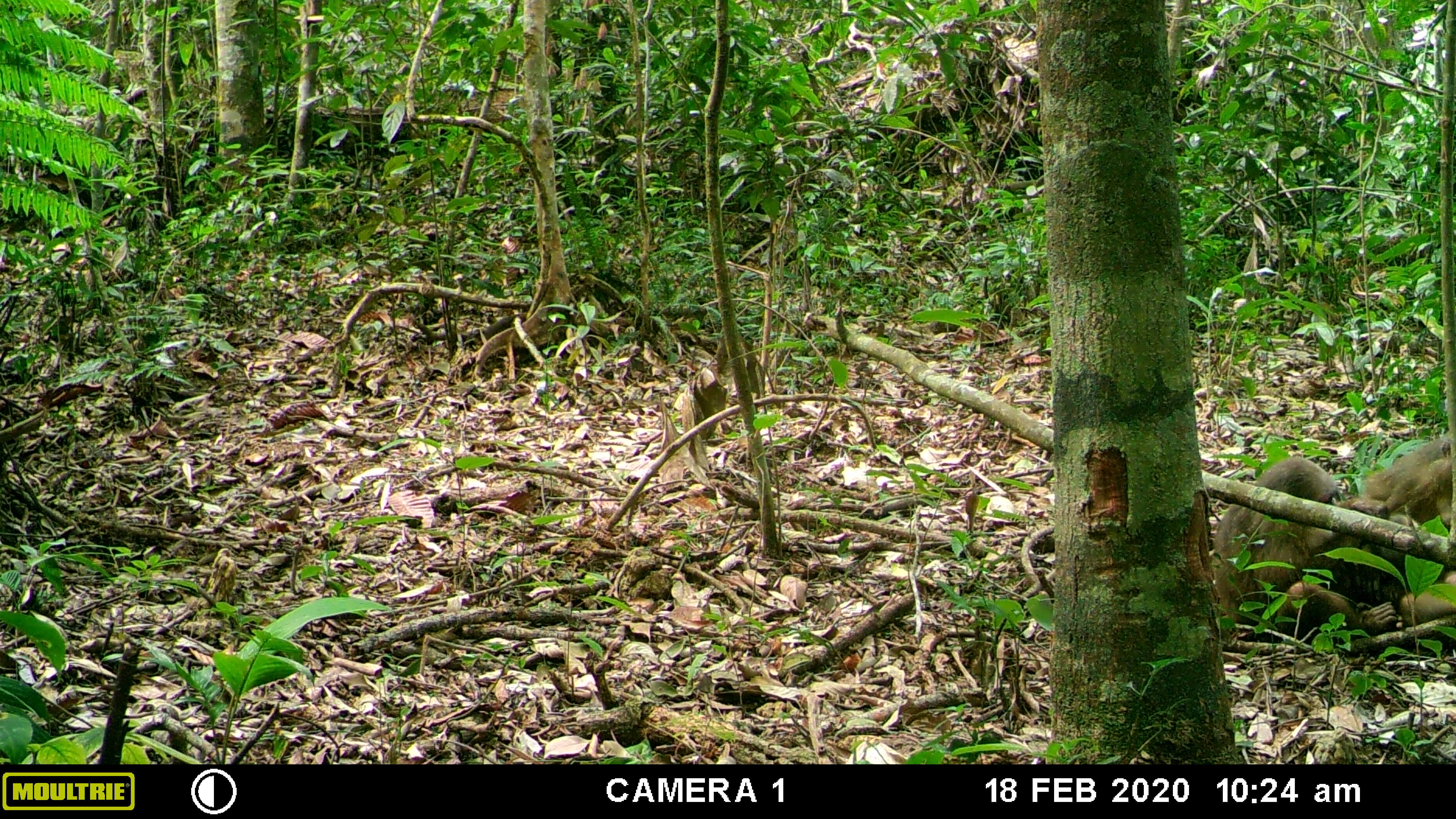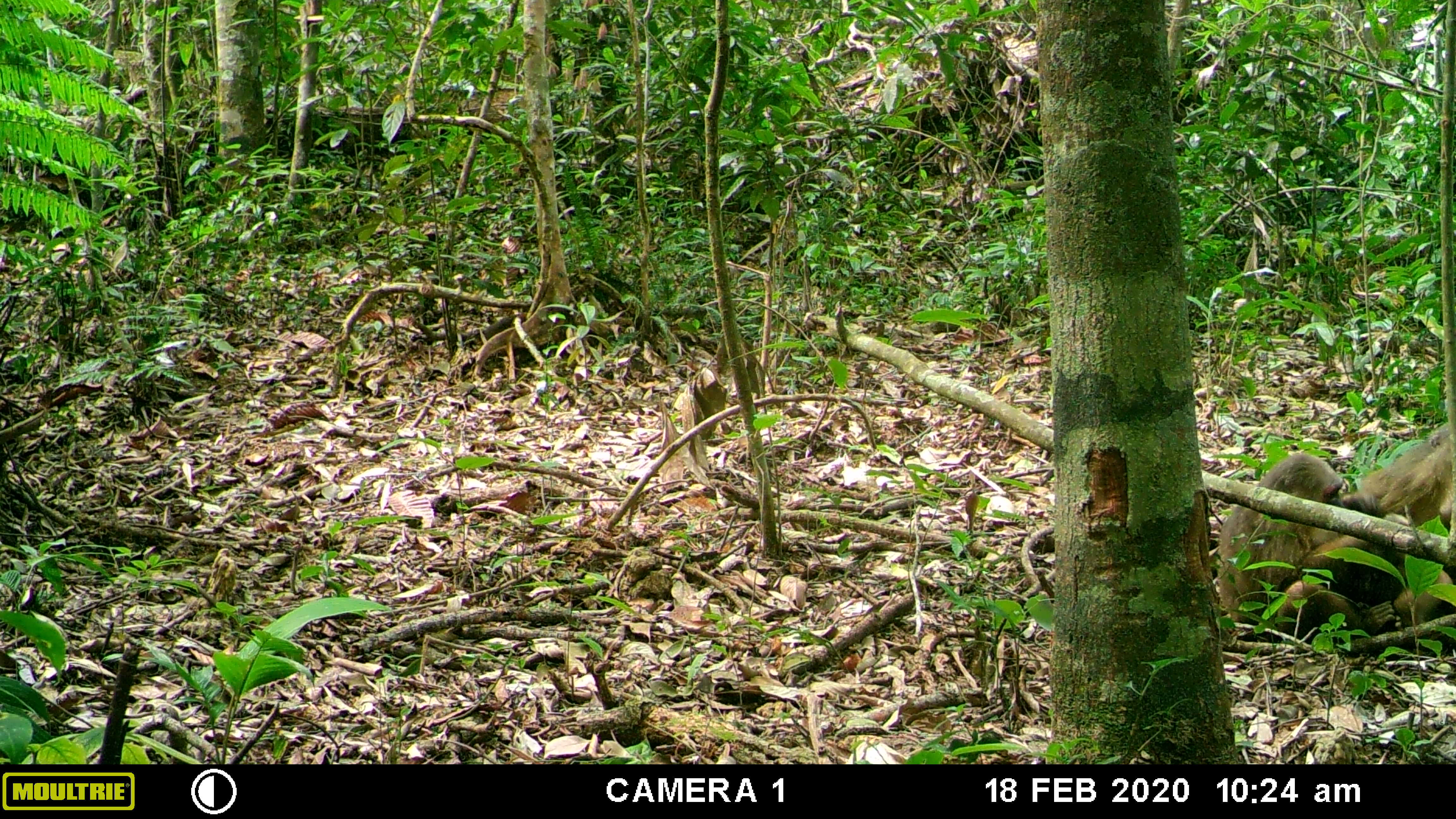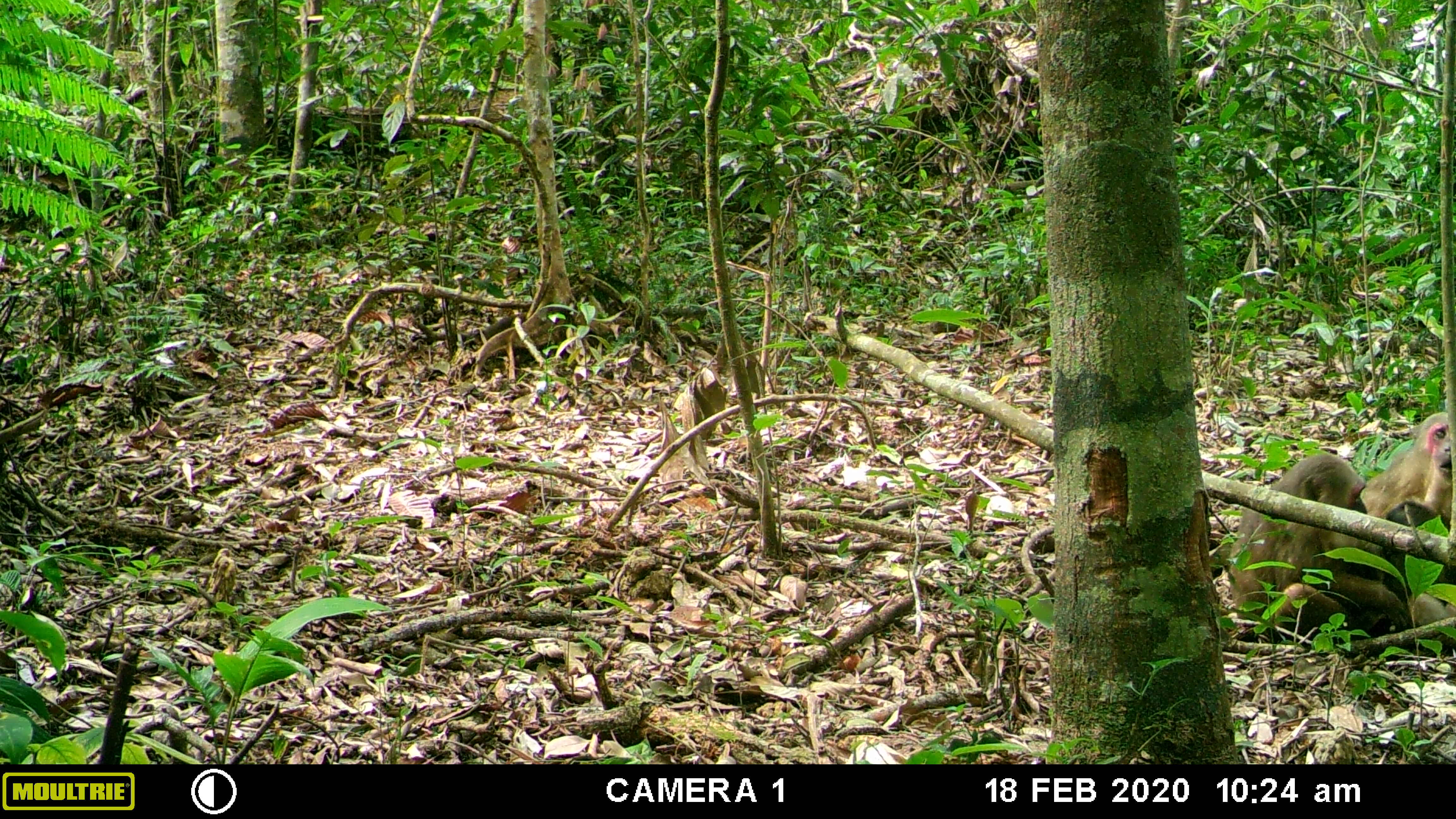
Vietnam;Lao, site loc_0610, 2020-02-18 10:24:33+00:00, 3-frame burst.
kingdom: Animalia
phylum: Chordata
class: Mammalia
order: Primates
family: Cercopithecidae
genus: Macaca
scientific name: Macaca arctoides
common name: stump-tailed macaque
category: stump tailed macaque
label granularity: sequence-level